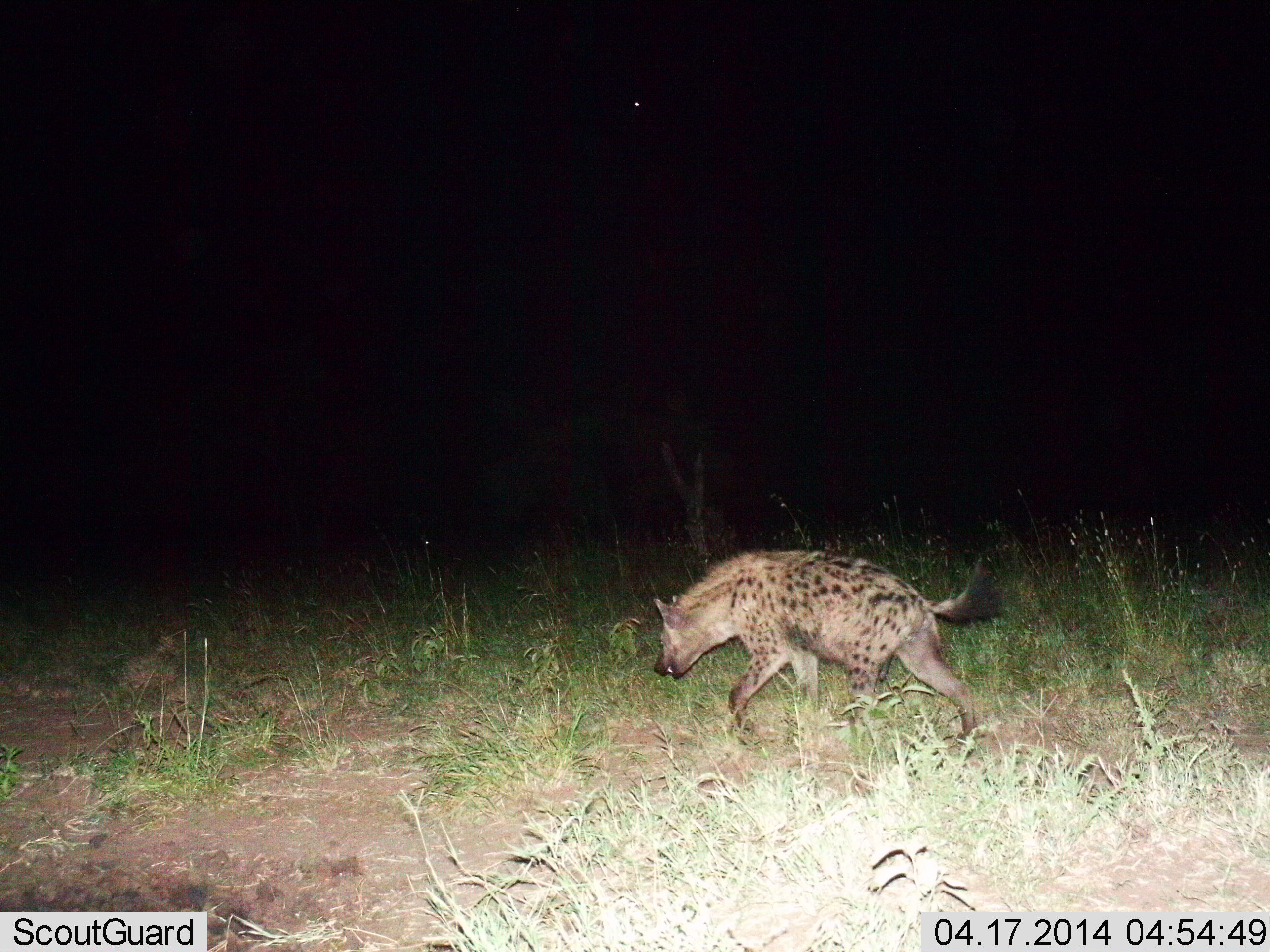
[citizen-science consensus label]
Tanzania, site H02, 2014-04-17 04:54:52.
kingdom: Animalia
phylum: Chordata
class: Mammalia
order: Carnivora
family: Hyaenidae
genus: Crocuta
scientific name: Crocuta crocuta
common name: spotted hyena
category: hyenaspotted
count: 1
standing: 0%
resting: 0%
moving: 100%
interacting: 0%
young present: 0%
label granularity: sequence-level